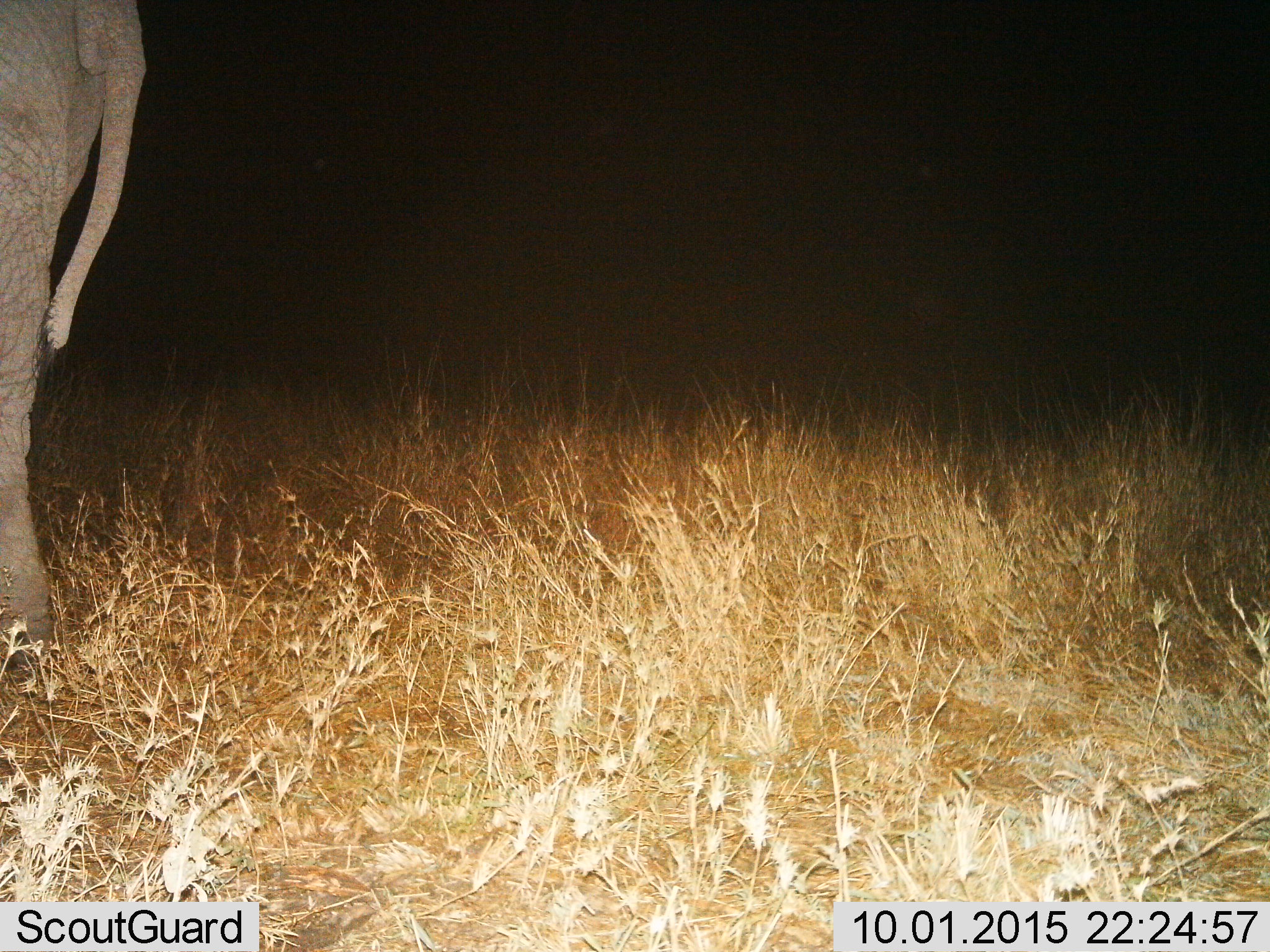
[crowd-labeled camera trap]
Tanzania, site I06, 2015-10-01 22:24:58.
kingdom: Animalia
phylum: Chordata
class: Mammalia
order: Proboscidea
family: Elephantidae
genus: Loxodonta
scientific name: Loxodonta africana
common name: african bush elephant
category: elephant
Elephant (african bush elephant) (Loxodonta africana), count 1. Behavior (volunteer vote fractions): standing 70%, resting 0%, moving 30%, interacting 0%. Young present (vote fraction): 0%. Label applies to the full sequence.